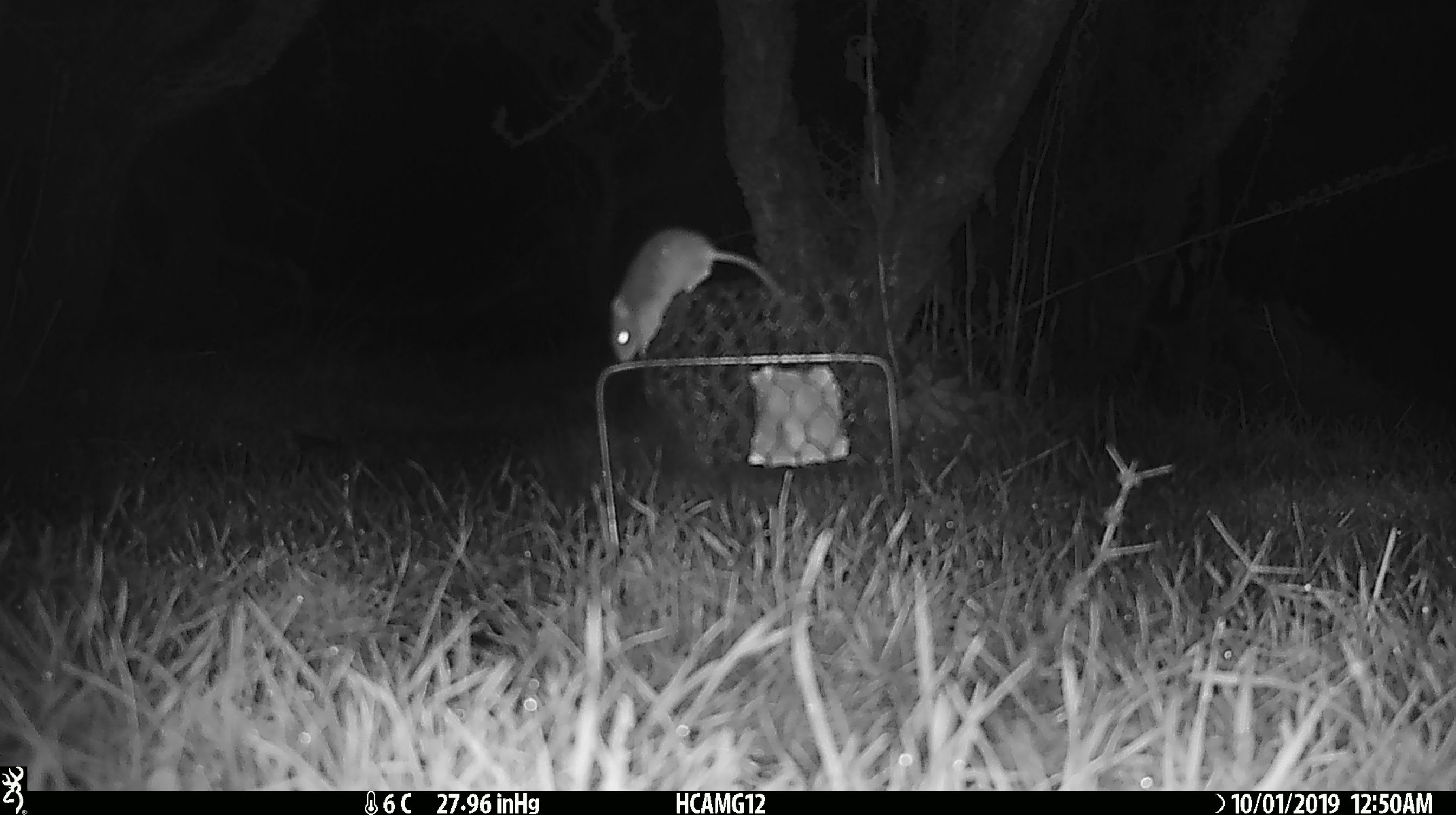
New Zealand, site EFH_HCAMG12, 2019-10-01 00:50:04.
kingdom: Animalia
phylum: Chordata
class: Mammalia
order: Rodentia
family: Muridae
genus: Mus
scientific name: Mus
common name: mouse